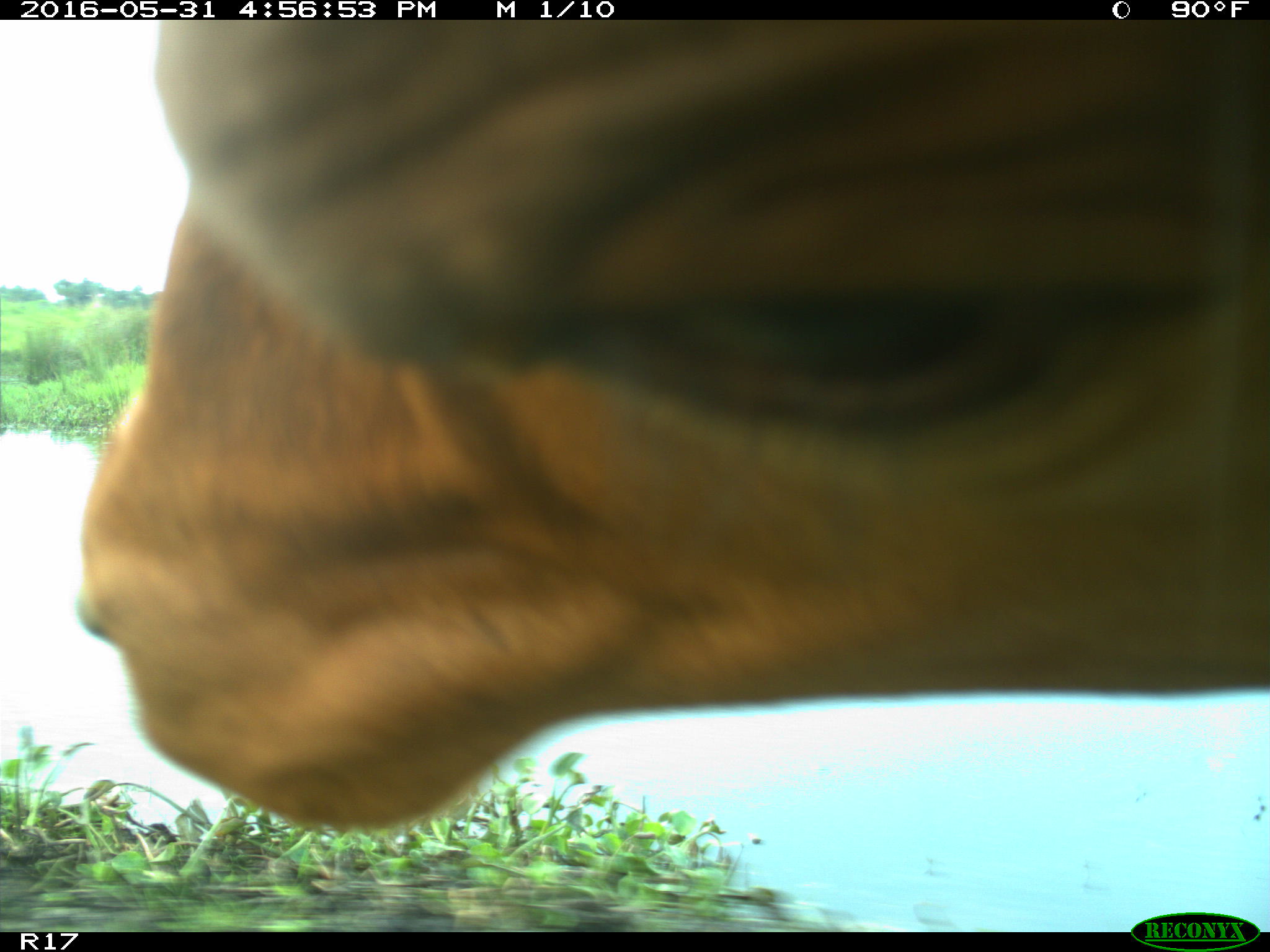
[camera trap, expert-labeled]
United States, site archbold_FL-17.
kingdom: Animalia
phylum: Chordata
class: Mammalia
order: Artiodactyla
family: Bovidae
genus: Bos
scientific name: Bos taurus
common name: domestic cow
Bos taurus (domestic cow).